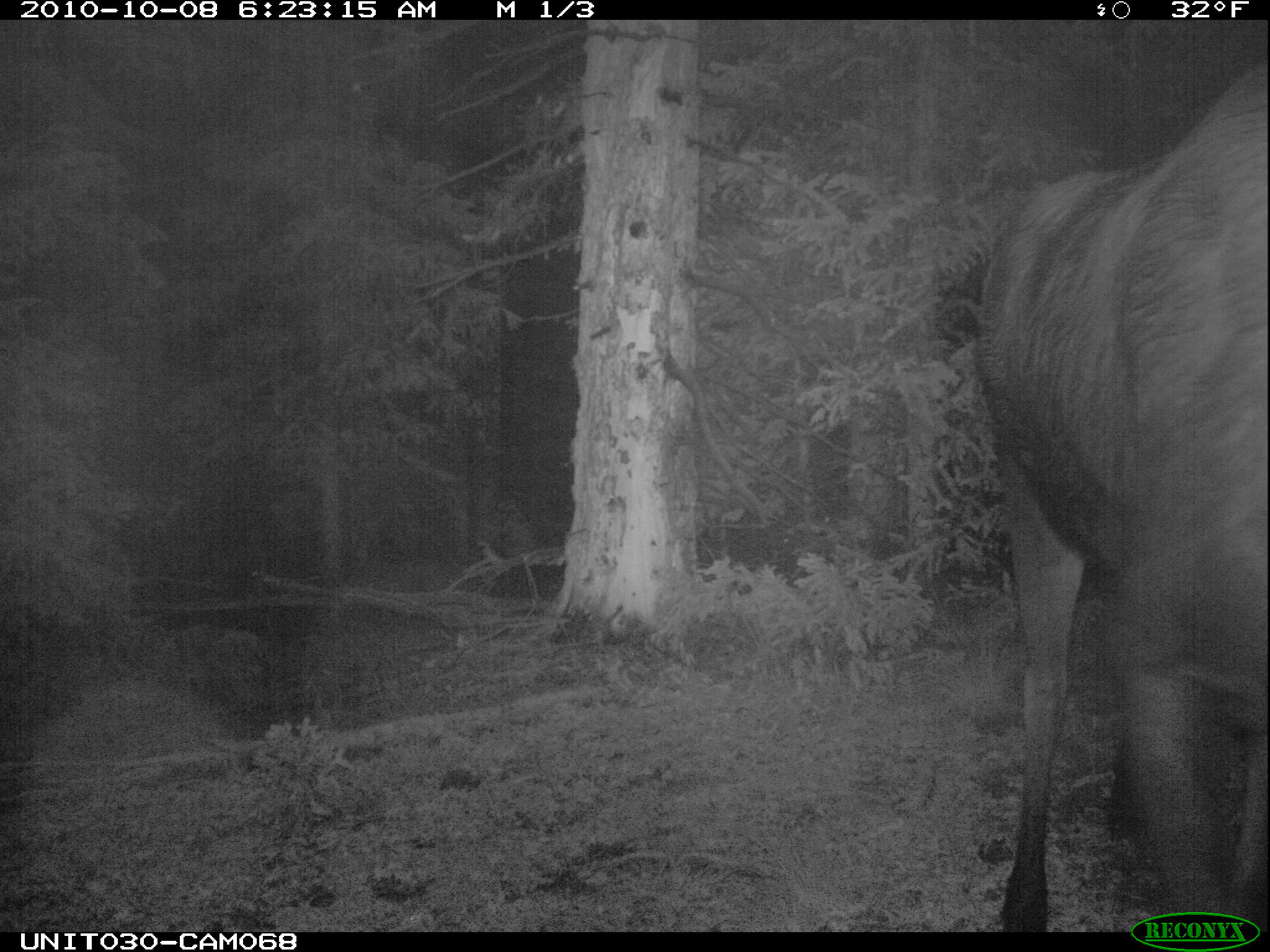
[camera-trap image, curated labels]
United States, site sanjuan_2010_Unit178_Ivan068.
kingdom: Animalia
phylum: Chordata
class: Mammalia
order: Artiodactyla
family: Cervidae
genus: Alces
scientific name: Alces alces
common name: moose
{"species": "Alces alces (moose)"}